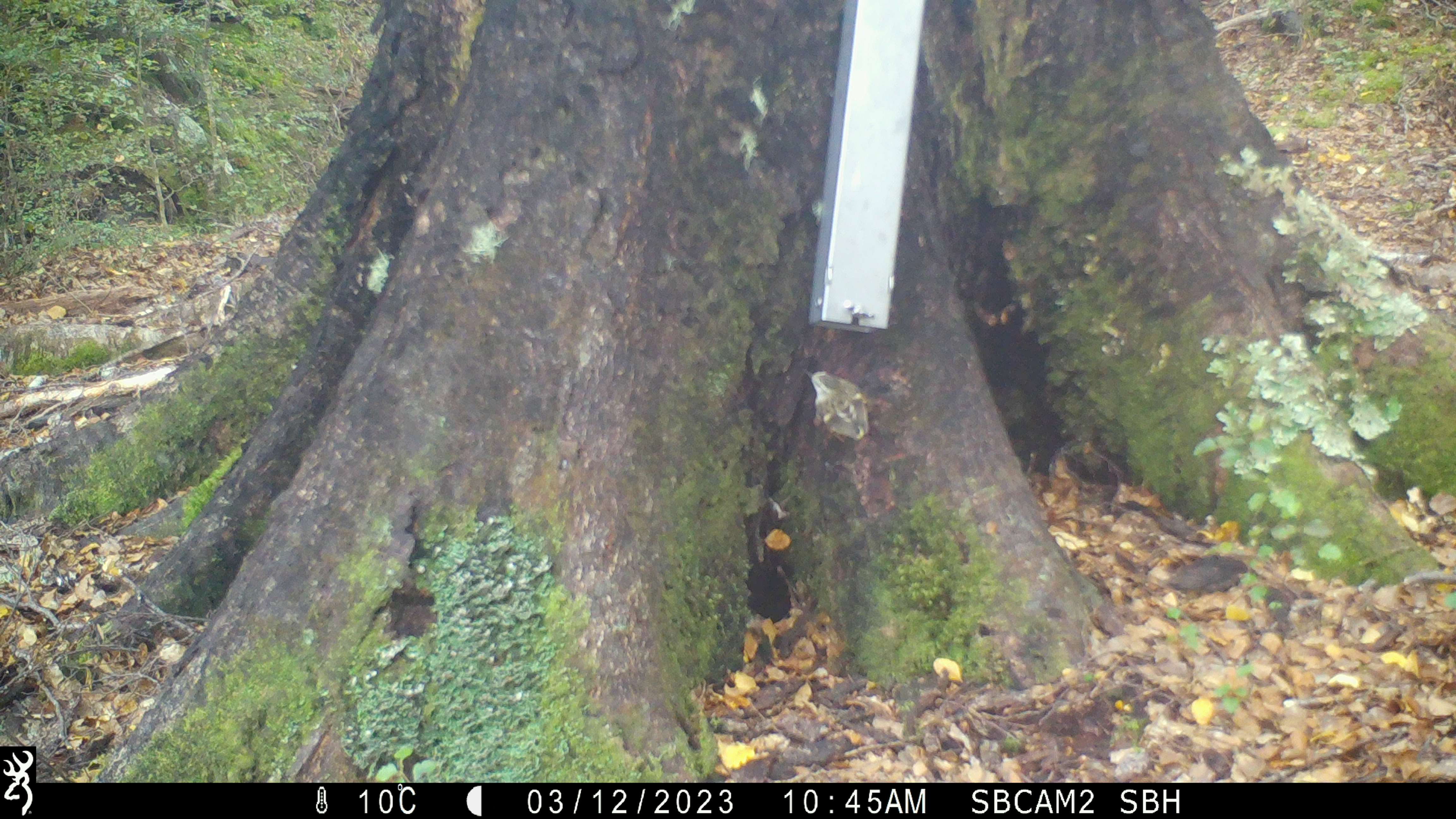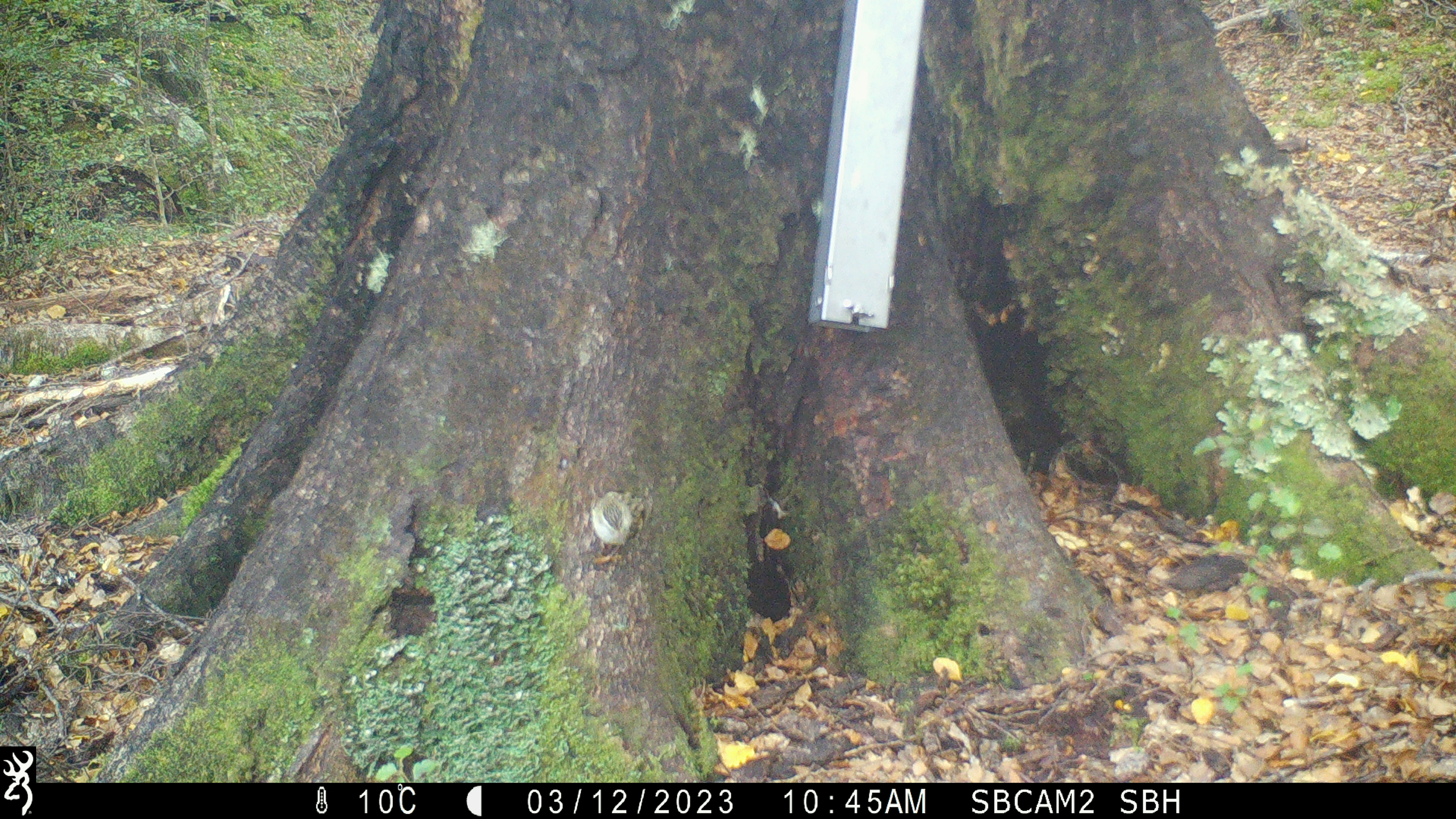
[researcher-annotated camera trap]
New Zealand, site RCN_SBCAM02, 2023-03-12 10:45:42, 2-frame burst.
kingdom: Animalia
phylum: Chordata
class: Aves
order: Passeriformes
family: Acanthisittidae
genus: Acanthisitta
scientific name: Acanthisitta chloris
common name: rifleman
Rifleman (Acanthisitta chloris).